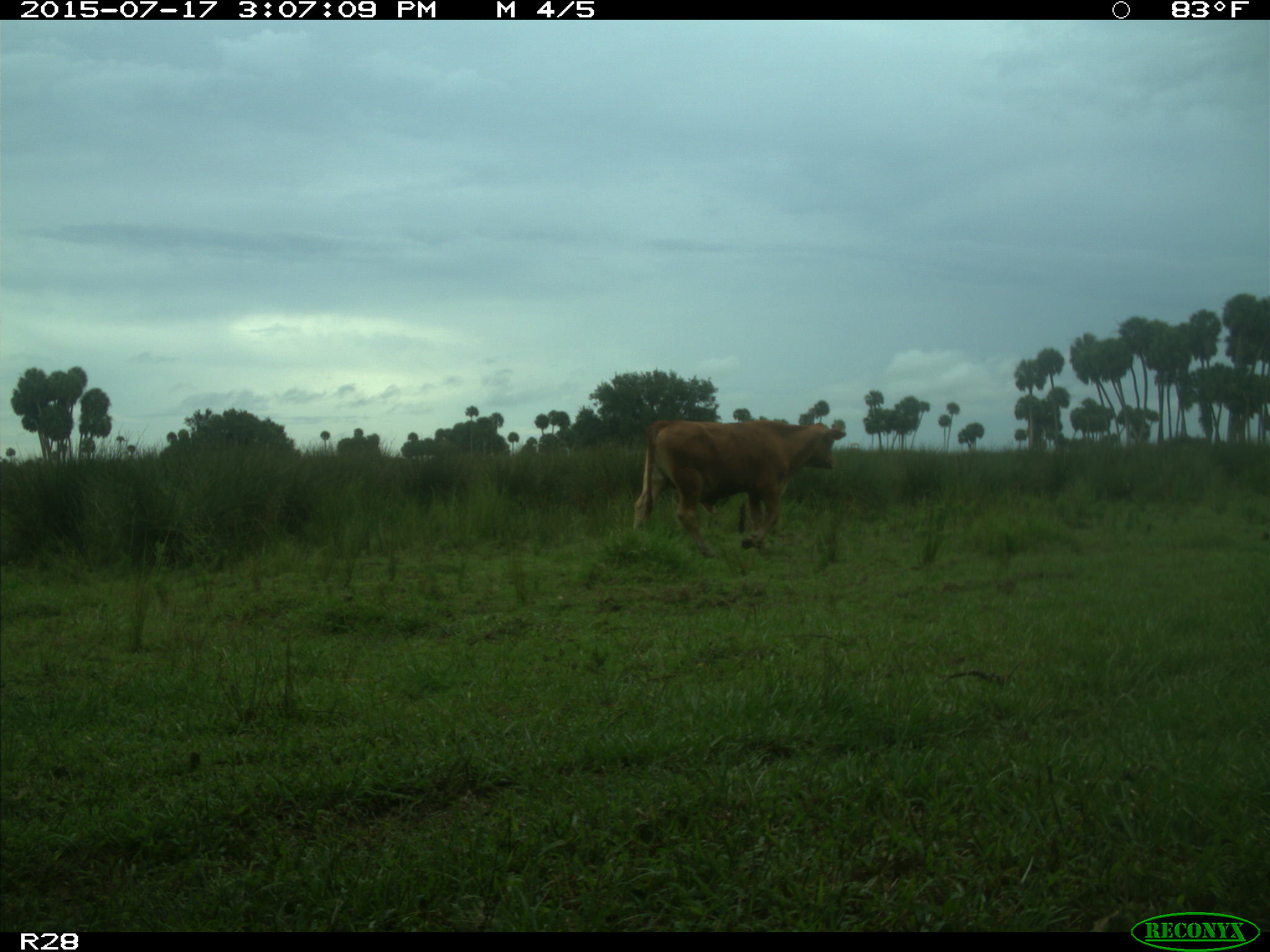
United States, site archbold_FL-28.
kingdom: Animalia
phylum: Chordata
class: Mammalia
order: Artiodactyla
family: Bovidae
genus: Bos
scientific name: Bos taurus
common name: domestic cow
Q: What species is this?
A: Bos taurus (domestic cow).